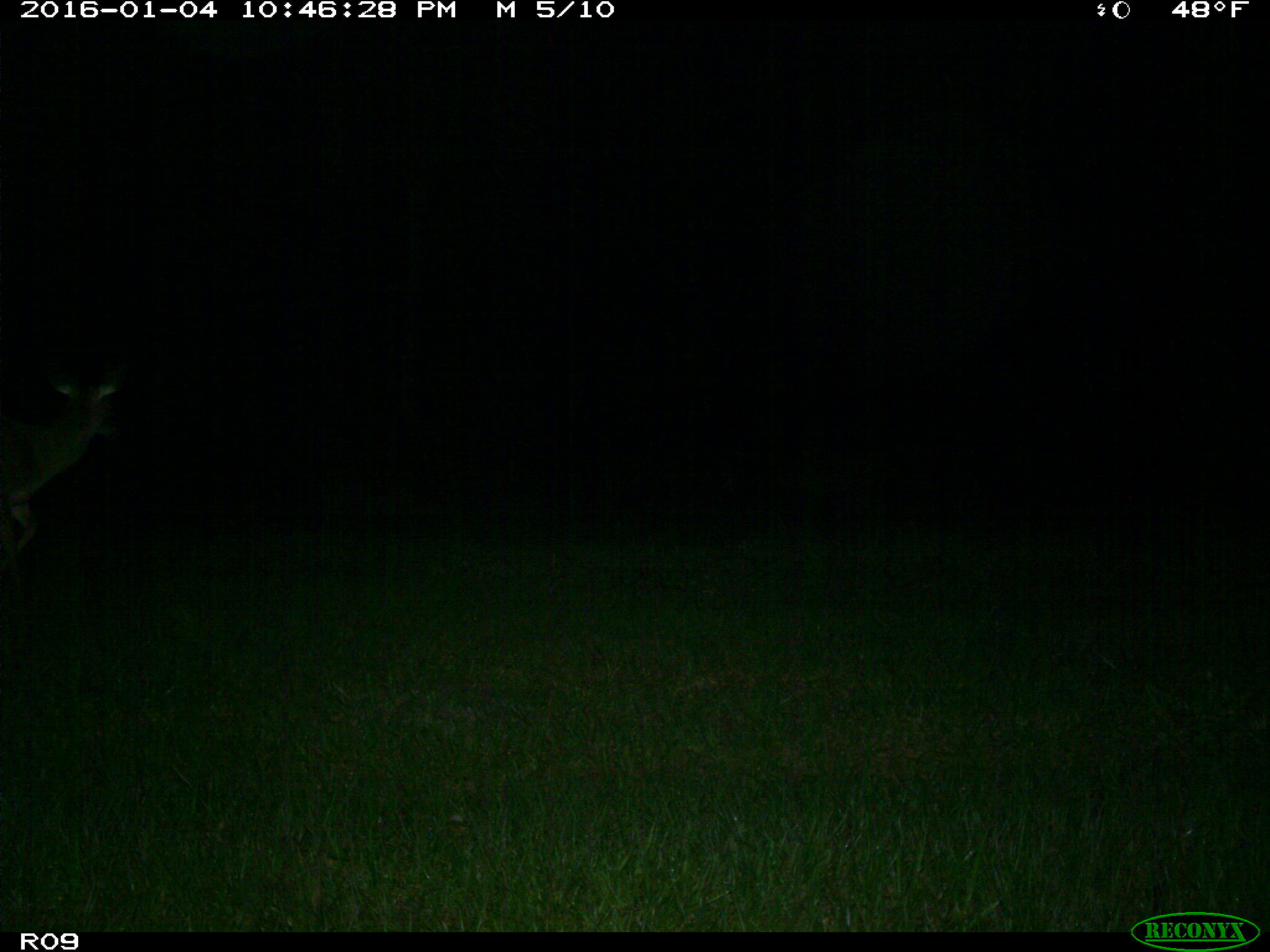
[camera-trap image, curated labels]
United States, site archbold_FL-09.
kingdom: Animalia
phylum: Chordata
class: Mammalia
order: Artiodactyla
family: Cervidae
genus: Odocoileus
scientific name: Odocoileus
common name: deer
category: unidentified deer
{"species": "unidentified deer (deer) (Odocoileus)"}